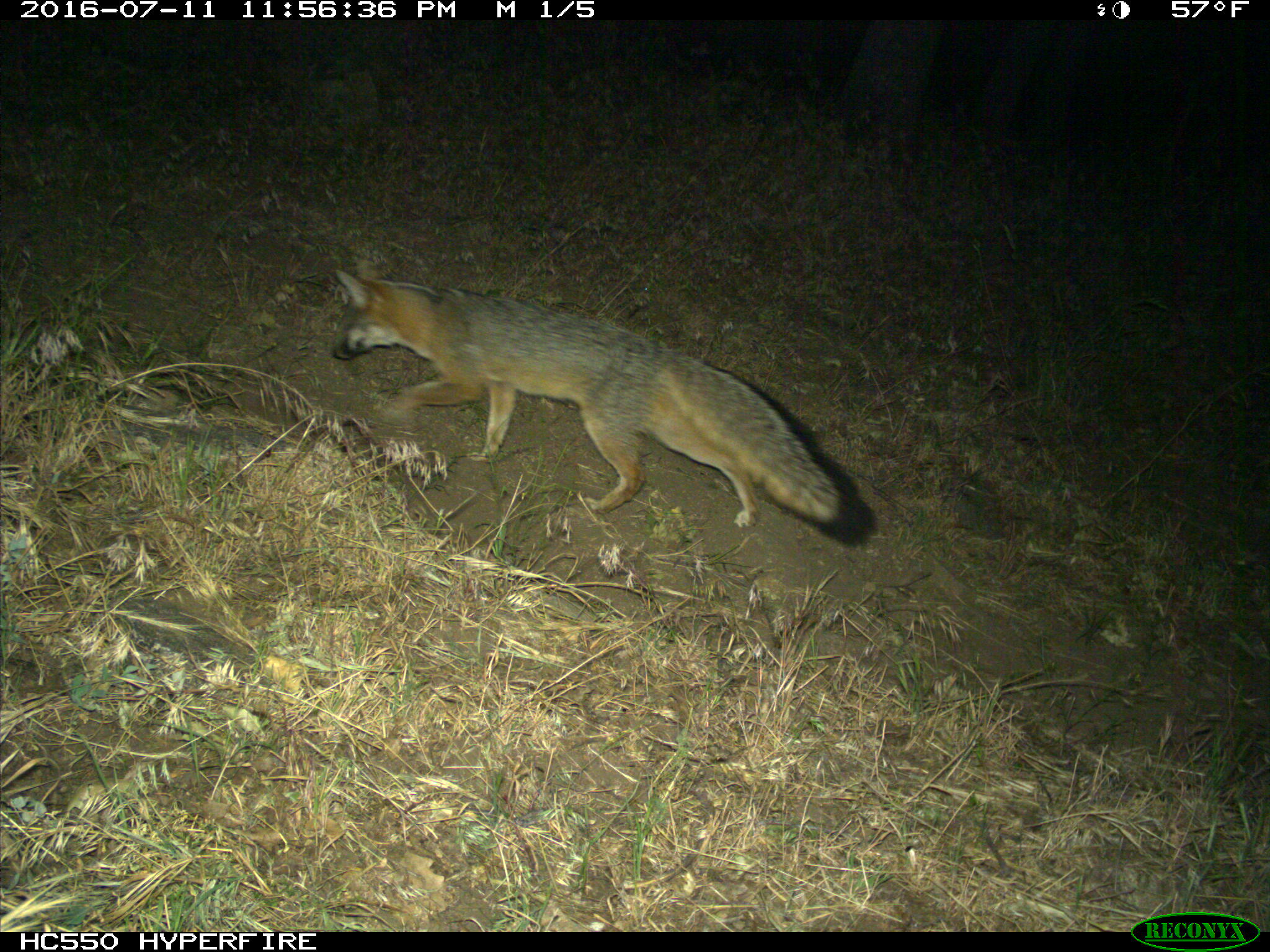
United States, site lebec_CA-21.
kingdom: Animalia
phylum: Chordata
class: Mammalia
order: Carnivora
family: Canidae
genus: Urocyon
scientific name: Urocyon cinereoargenteus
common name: gray fox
Urocyon cinereoargenteus (gray fox).